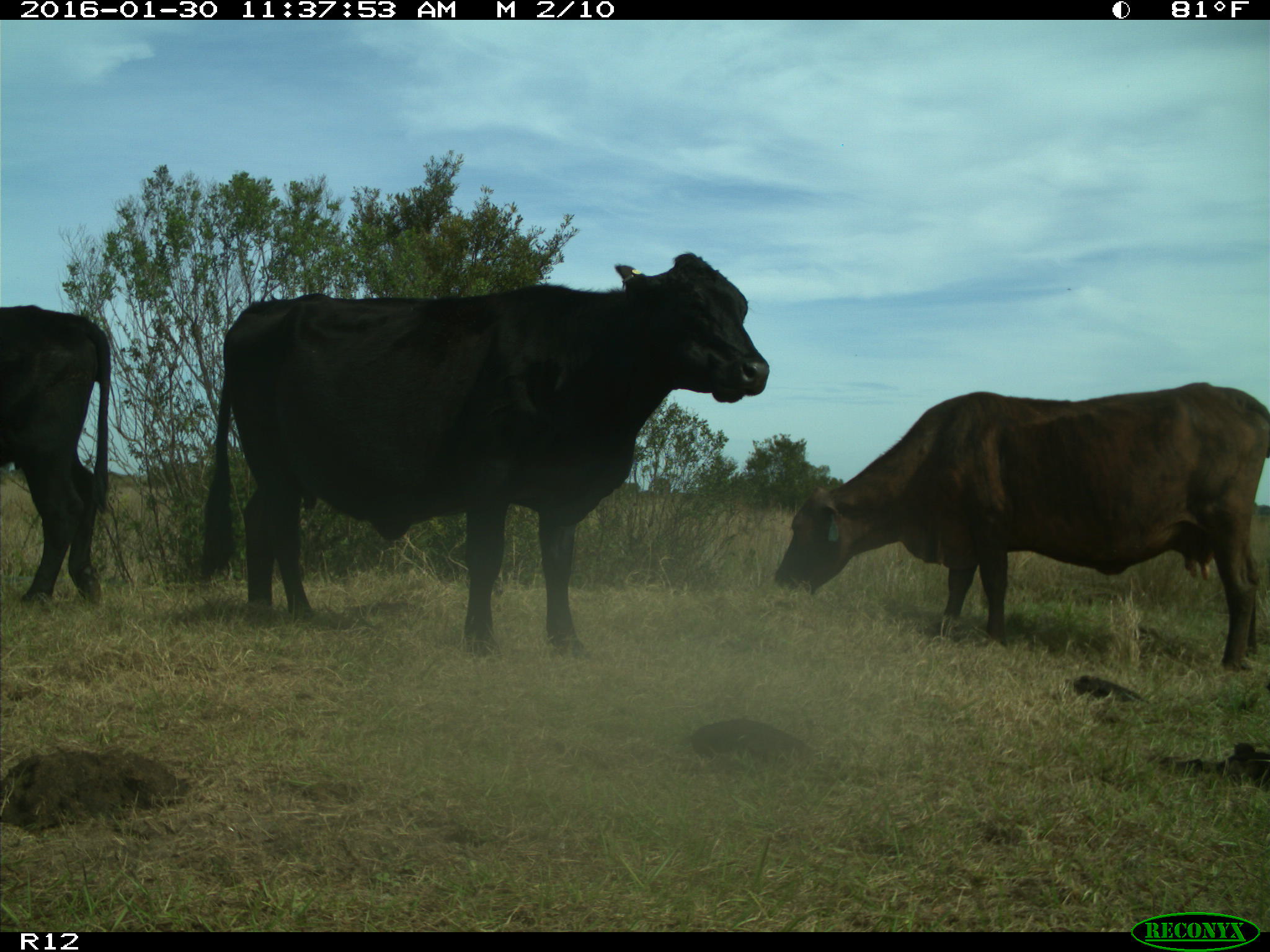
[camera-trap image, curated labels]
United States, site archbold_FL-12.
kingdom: Animalia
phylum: Chordata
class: Mammalia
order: Artiodactyla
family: Bovidae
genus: Bos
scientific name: Bos taurus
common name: domestic cow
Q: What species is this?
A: Bos taurus (domestic cow).